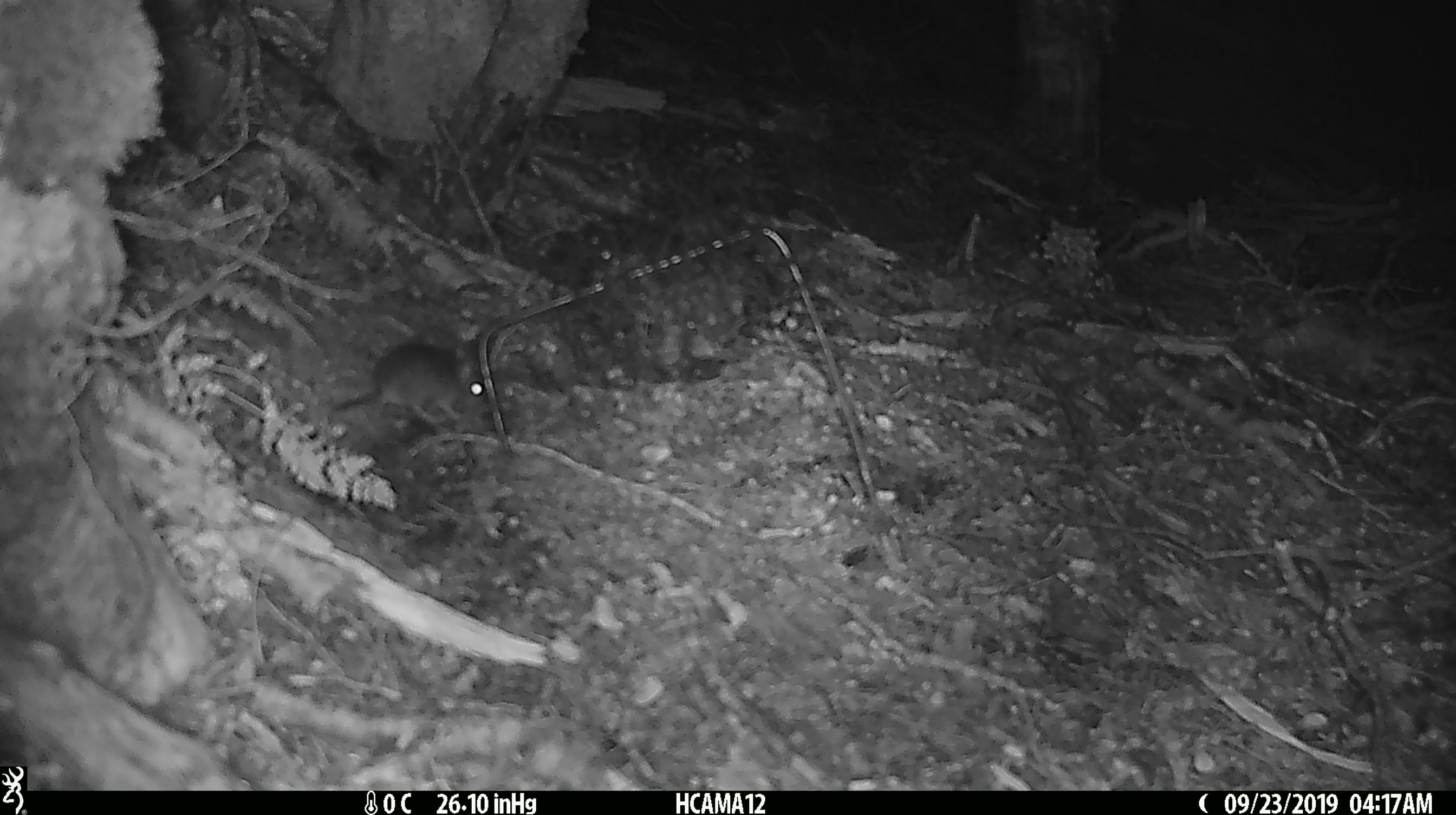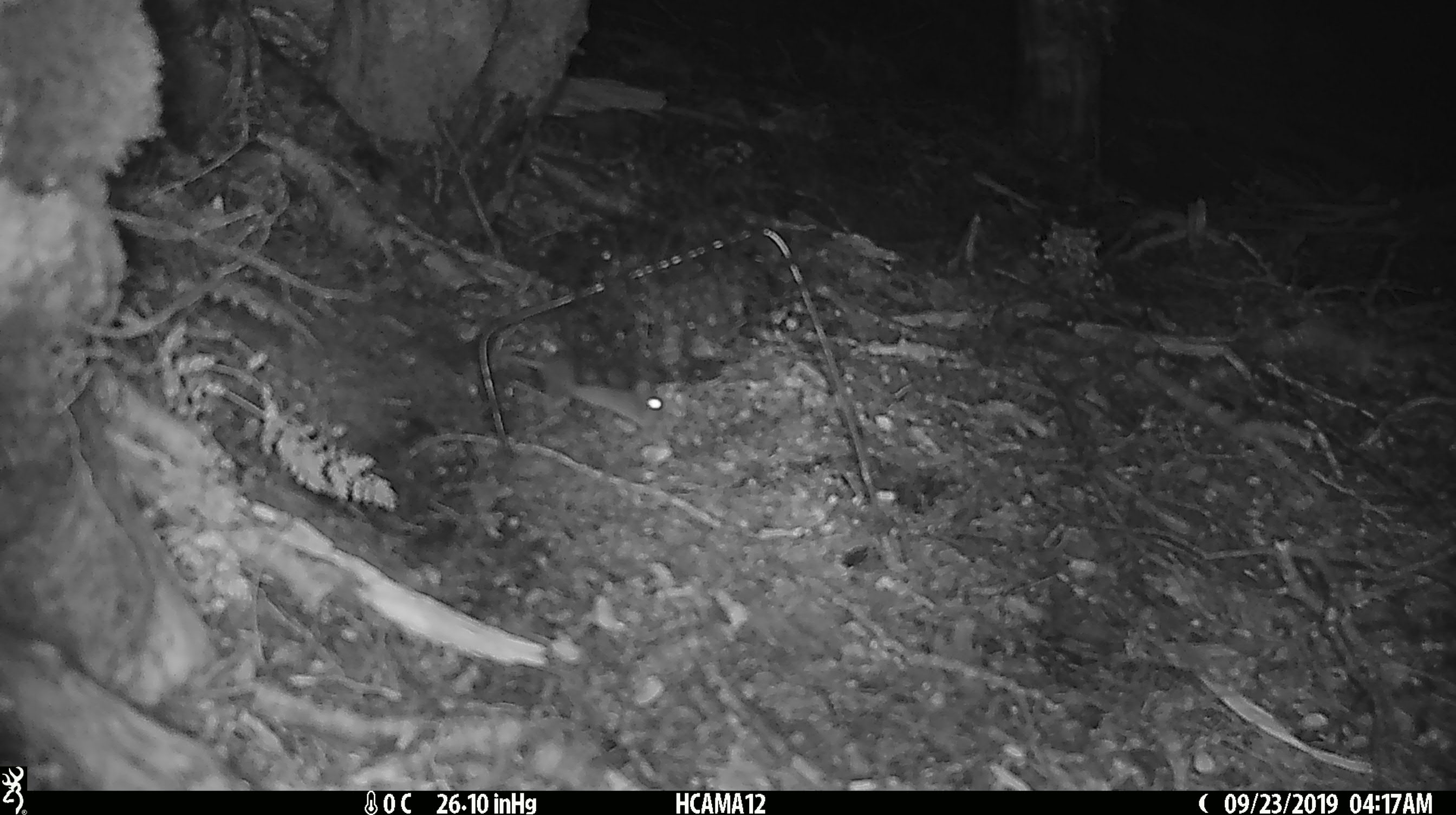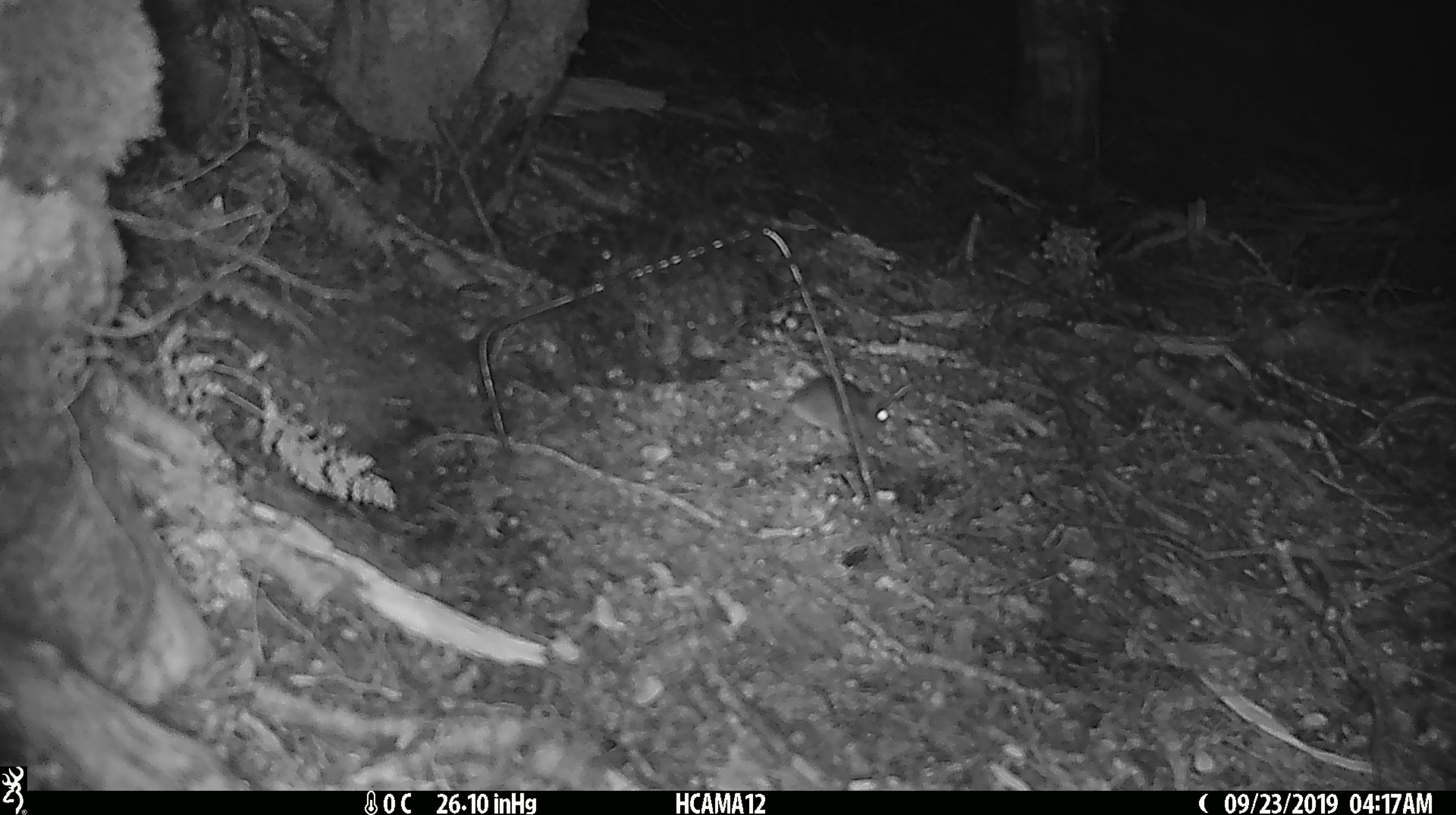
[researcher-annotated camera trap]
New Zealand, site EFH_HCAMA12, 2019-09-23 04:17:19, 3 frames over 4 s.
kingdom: Animalia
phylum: Chordata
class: Mammalia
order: Rodentia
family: Muridae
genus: Mus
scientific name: Mus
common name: mouse